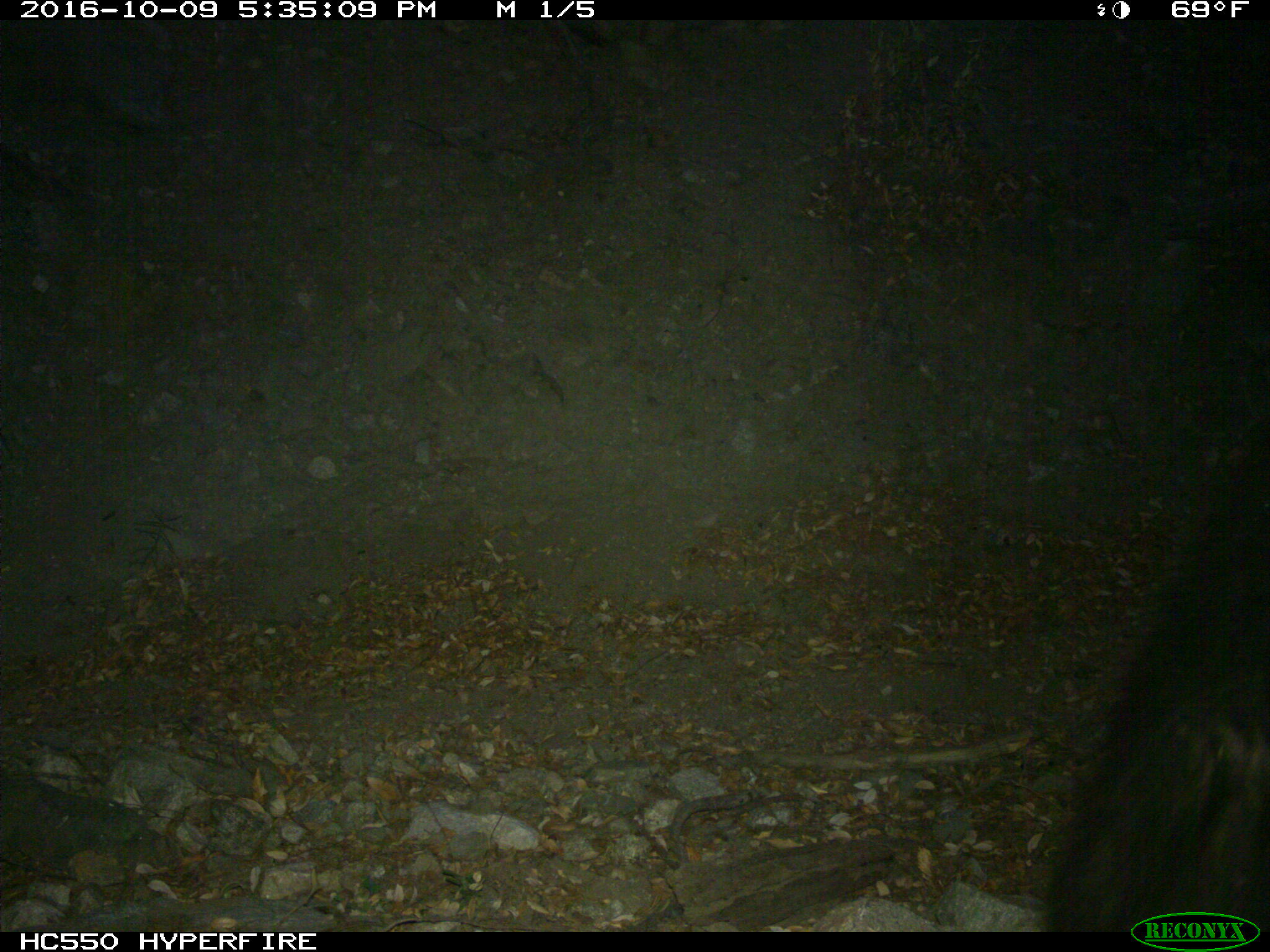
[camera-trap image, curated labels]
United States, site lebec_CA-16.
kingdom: Animalia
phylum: Chordata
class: Mammalia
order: Carnivora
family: Ursidae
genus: Ursus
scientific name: Ursus americanus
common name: american black bear